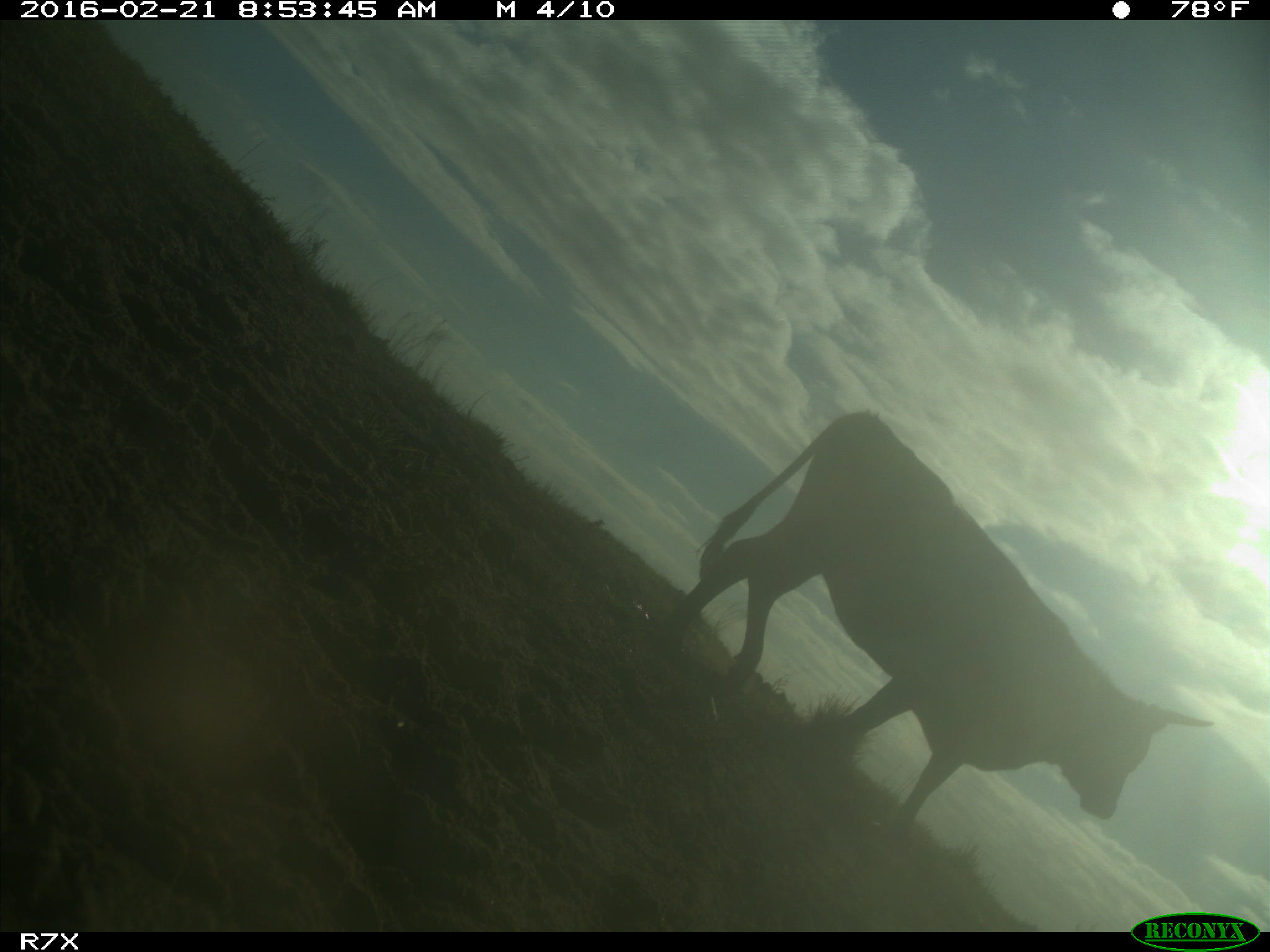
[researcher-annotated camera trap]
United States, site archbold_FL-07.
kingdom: Animalia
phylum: Chordata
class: Mammalia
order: Artiodactyla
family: Bovidae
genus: Bos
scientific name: Bos taurus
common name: domestic cow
Bos taurus (domestic cow).